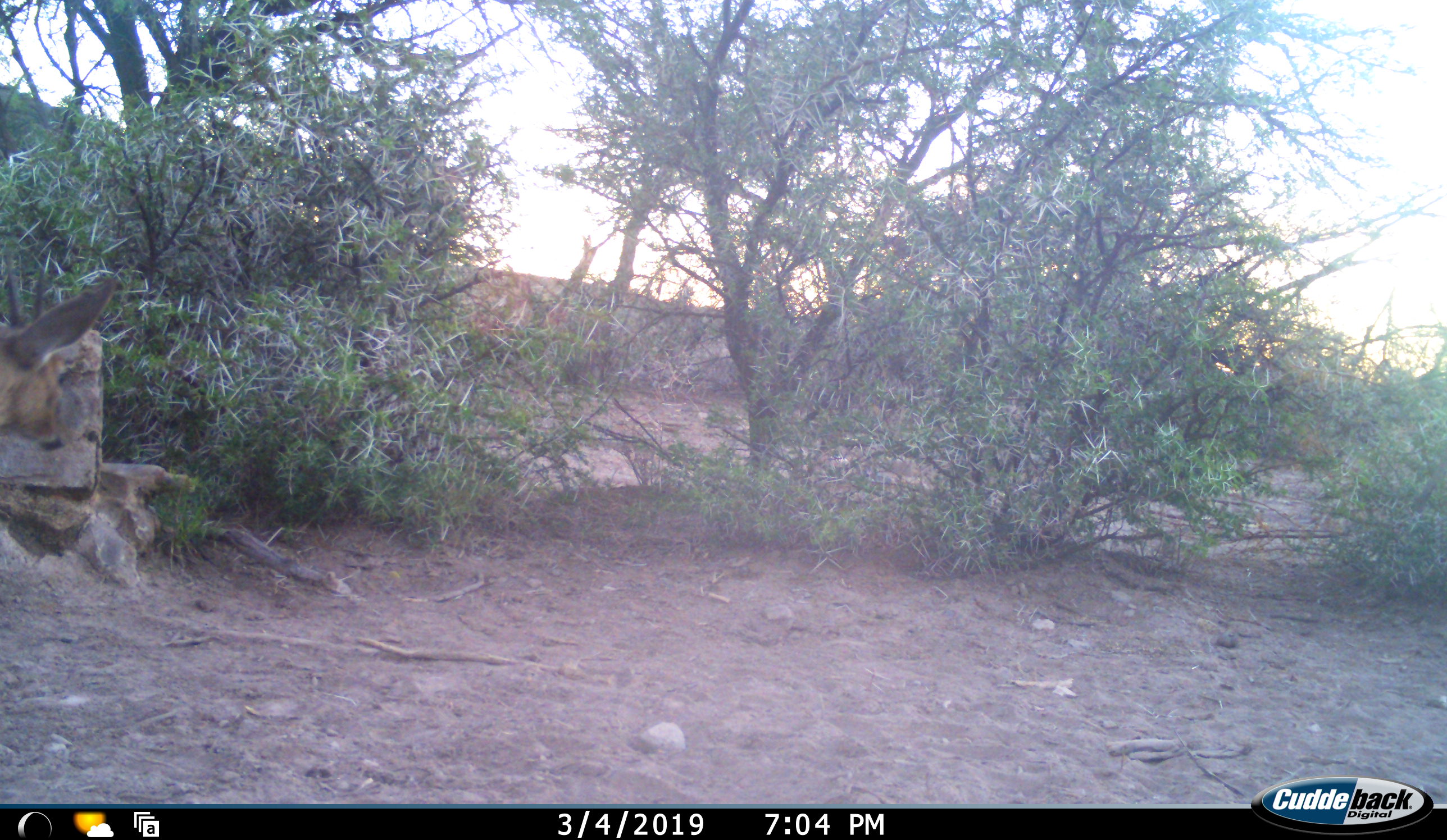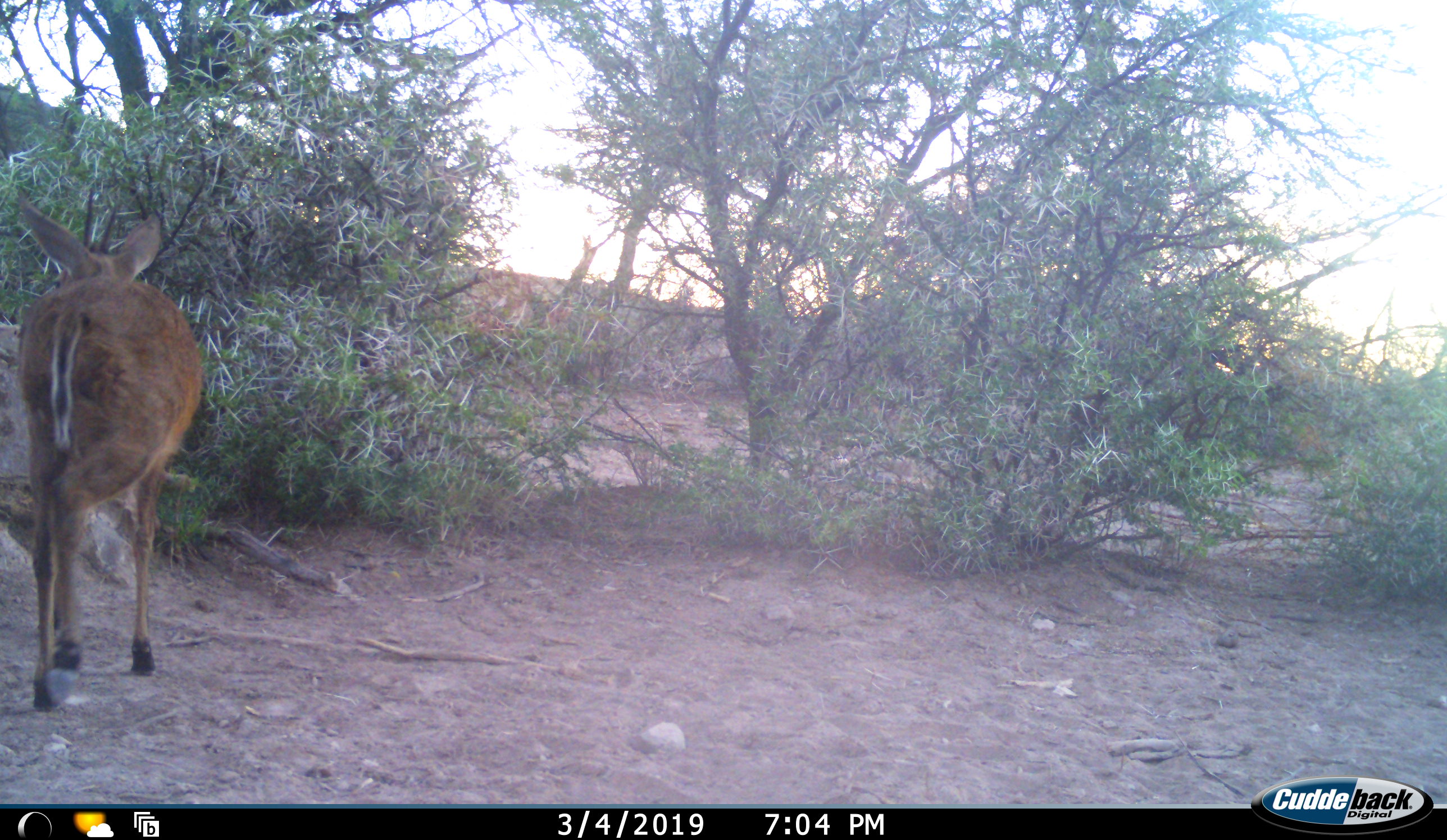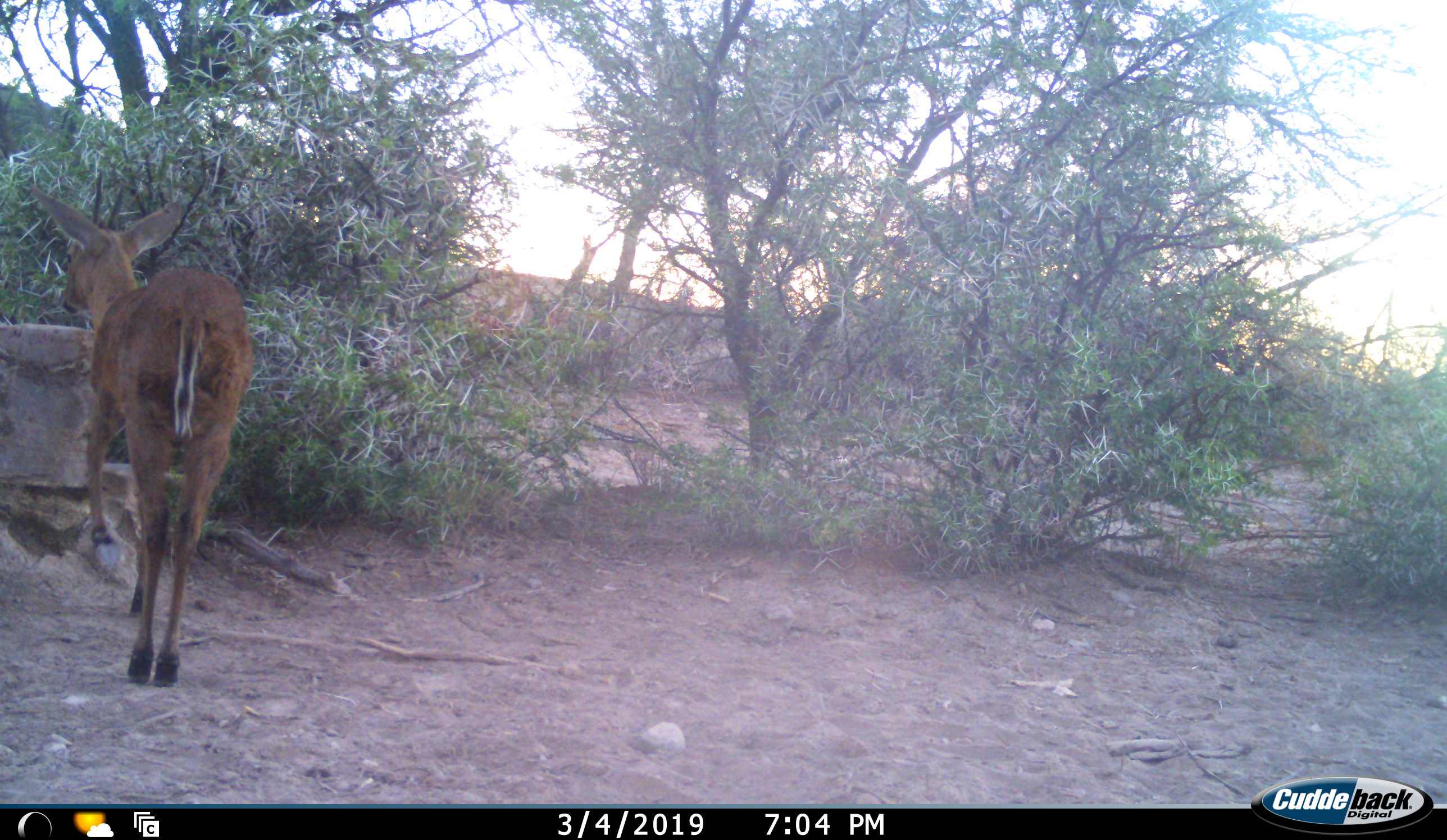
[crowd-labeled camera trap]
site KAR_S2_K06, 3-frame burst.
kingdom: Animalia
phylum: Chordata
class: Mammalia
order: Artiodactyla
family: Bovidae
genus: Sylvicapra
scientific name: Sylvicapra grimmia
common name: common duiker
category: duikercommongrey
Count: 1.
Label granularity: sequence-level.